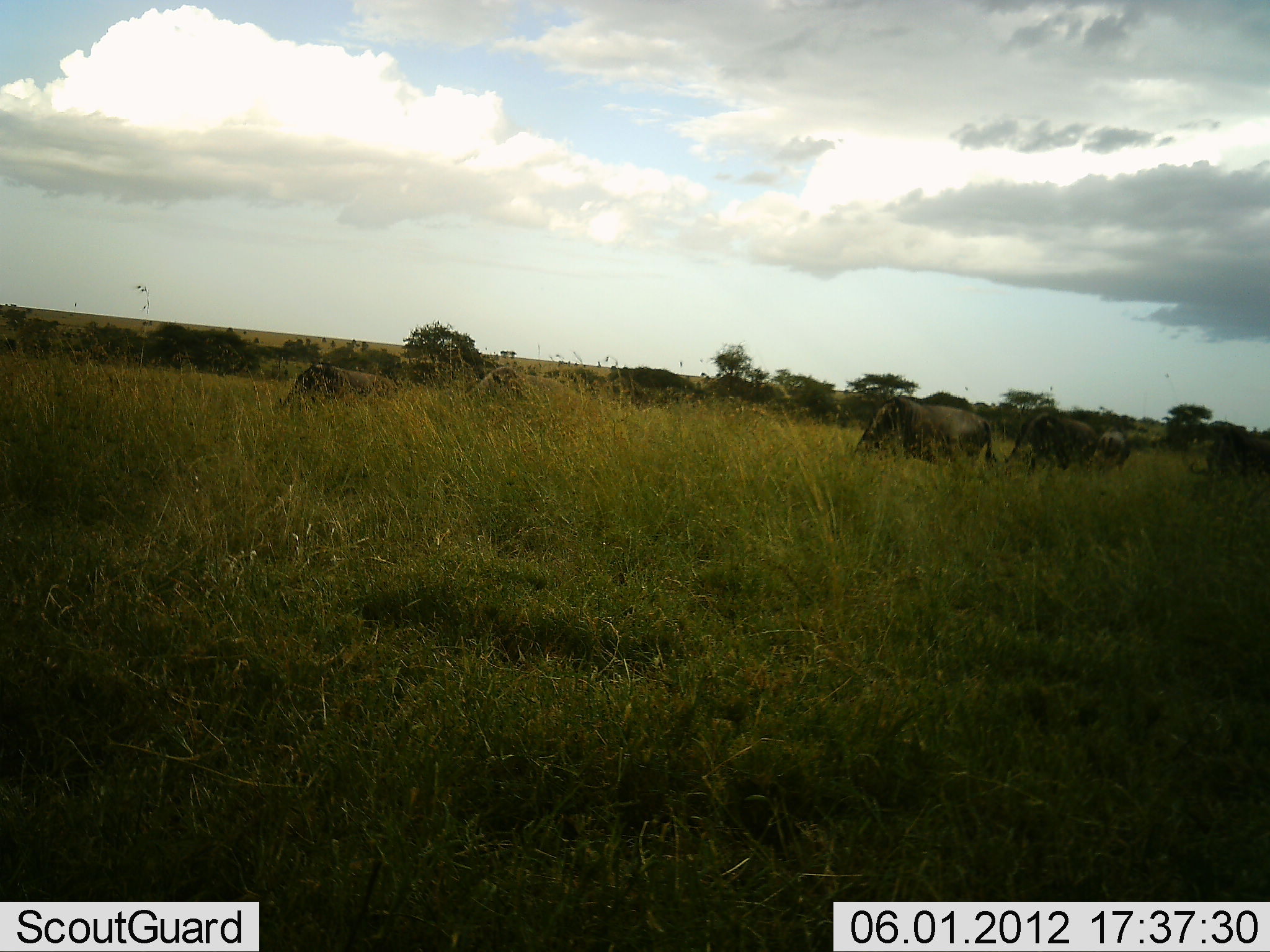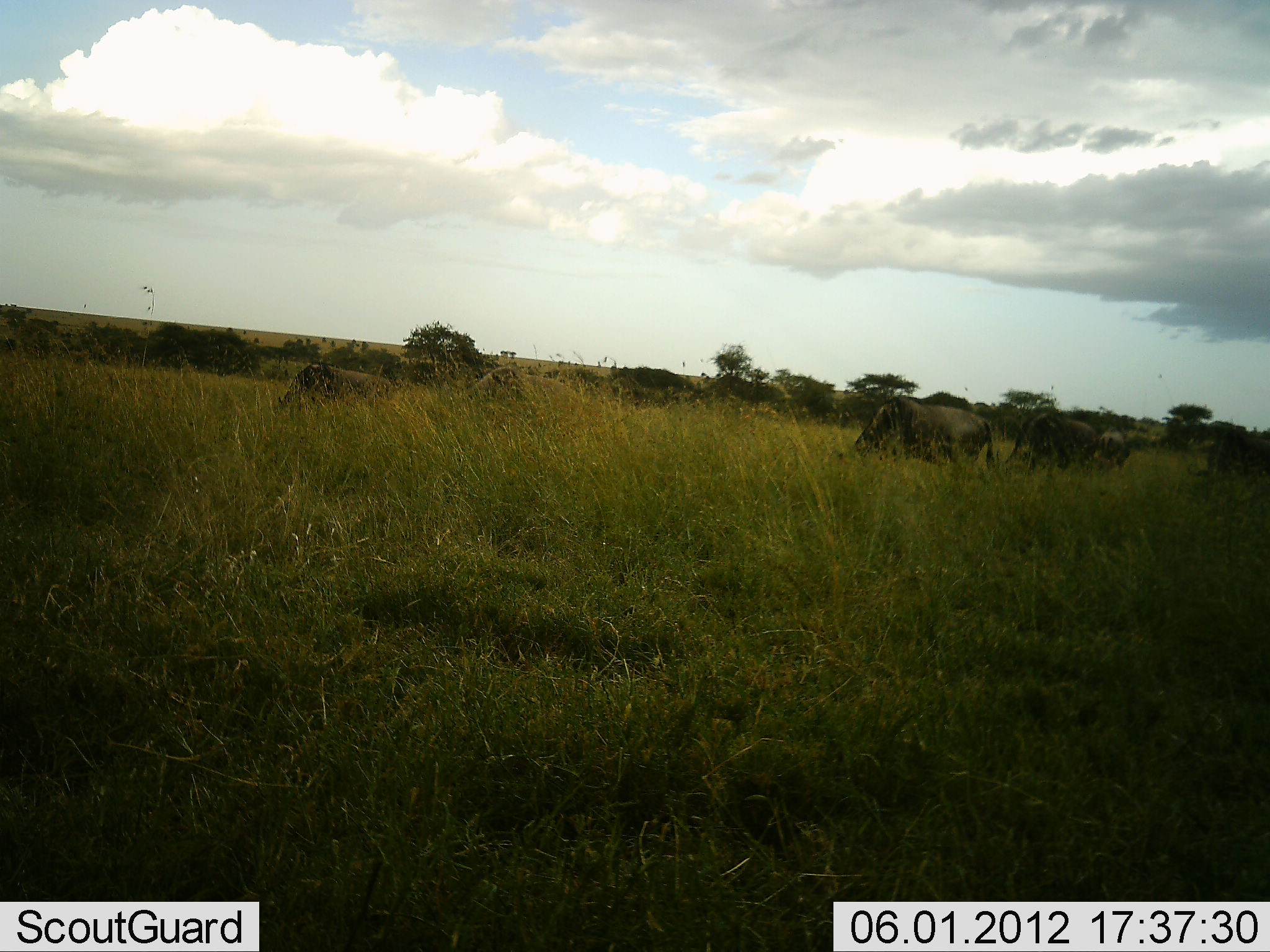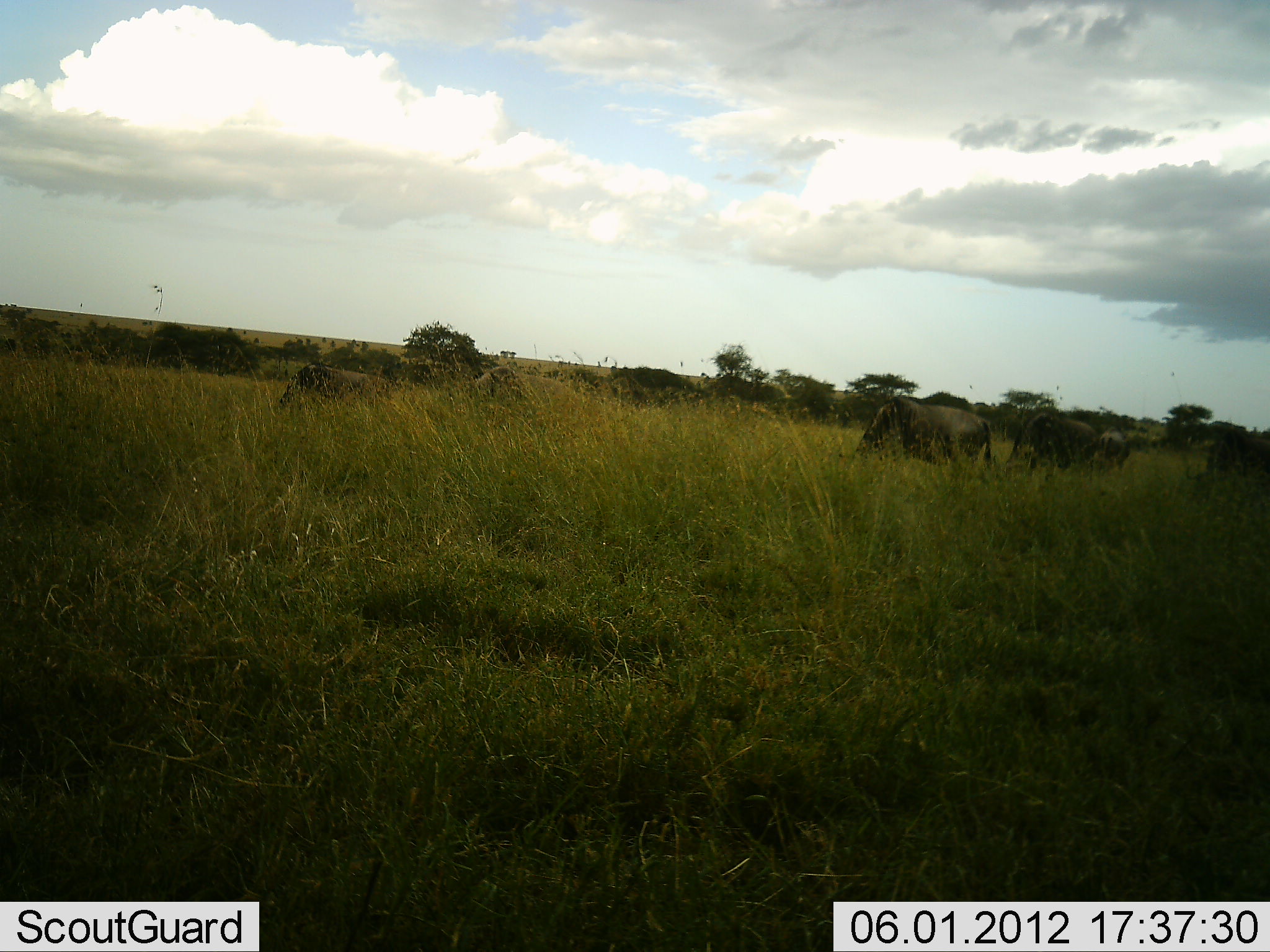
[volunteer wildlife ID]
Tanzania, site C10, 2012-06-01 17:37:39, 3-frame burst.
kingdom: Animalia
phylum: Chordata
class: Mammalia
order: Artiodactyla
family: Bovidae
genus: Connochaetes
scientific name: Connochaetes taurinus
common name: blue wildebeest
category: wildebeest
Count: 6.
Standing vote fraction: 0%.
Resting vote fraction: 0%.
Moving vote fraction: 0%.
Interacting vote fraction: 0%.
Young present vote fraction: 0%.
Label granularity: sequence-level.